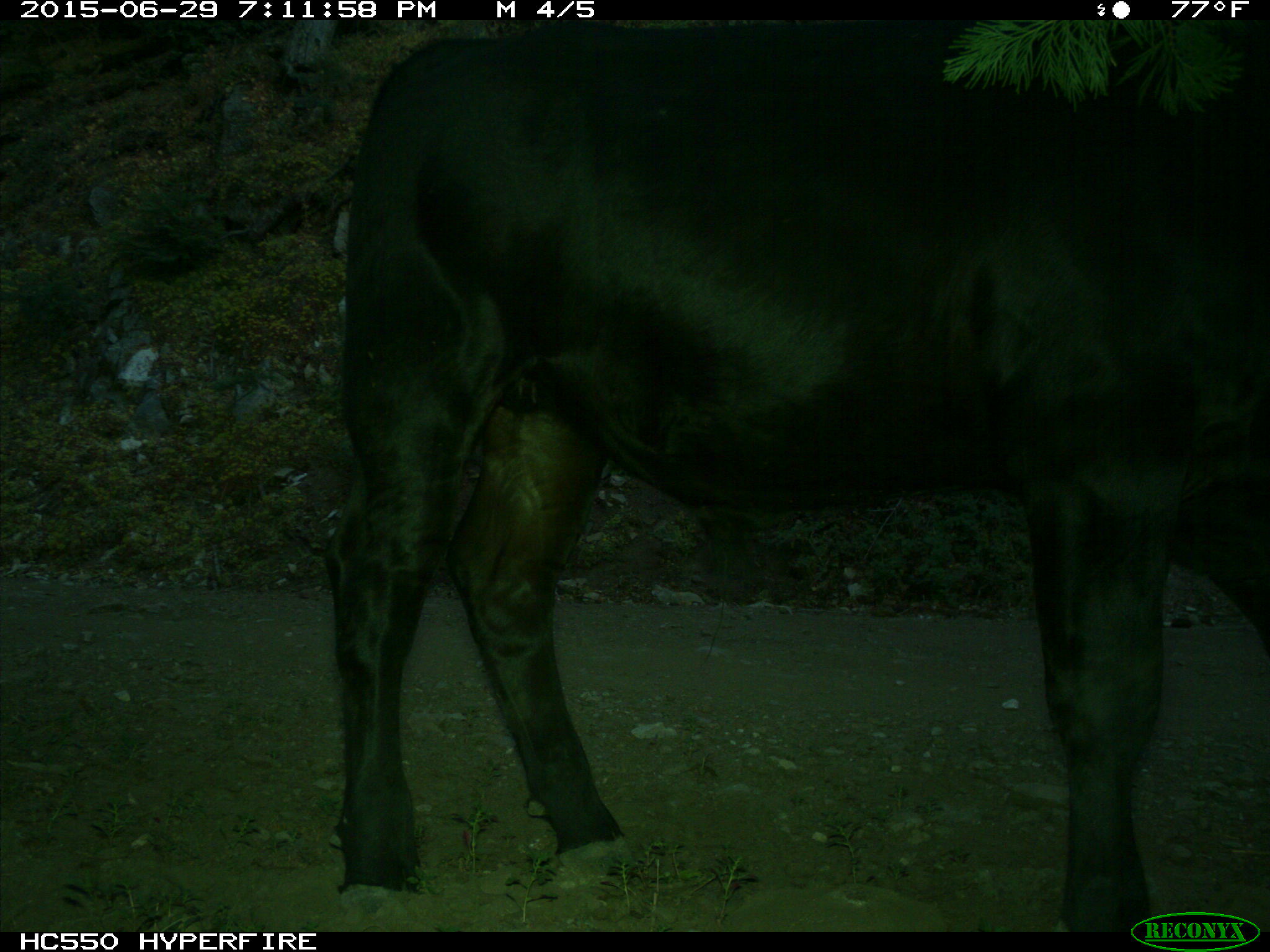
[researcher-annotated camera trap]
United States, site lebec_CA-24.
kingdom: Animalia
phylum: Chordata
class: Mammalia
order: Artiodactyla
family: Bovidae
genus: Bos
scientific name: Bos taurus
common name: domestic cow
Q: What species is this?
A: Bos taurus (domestic cow).